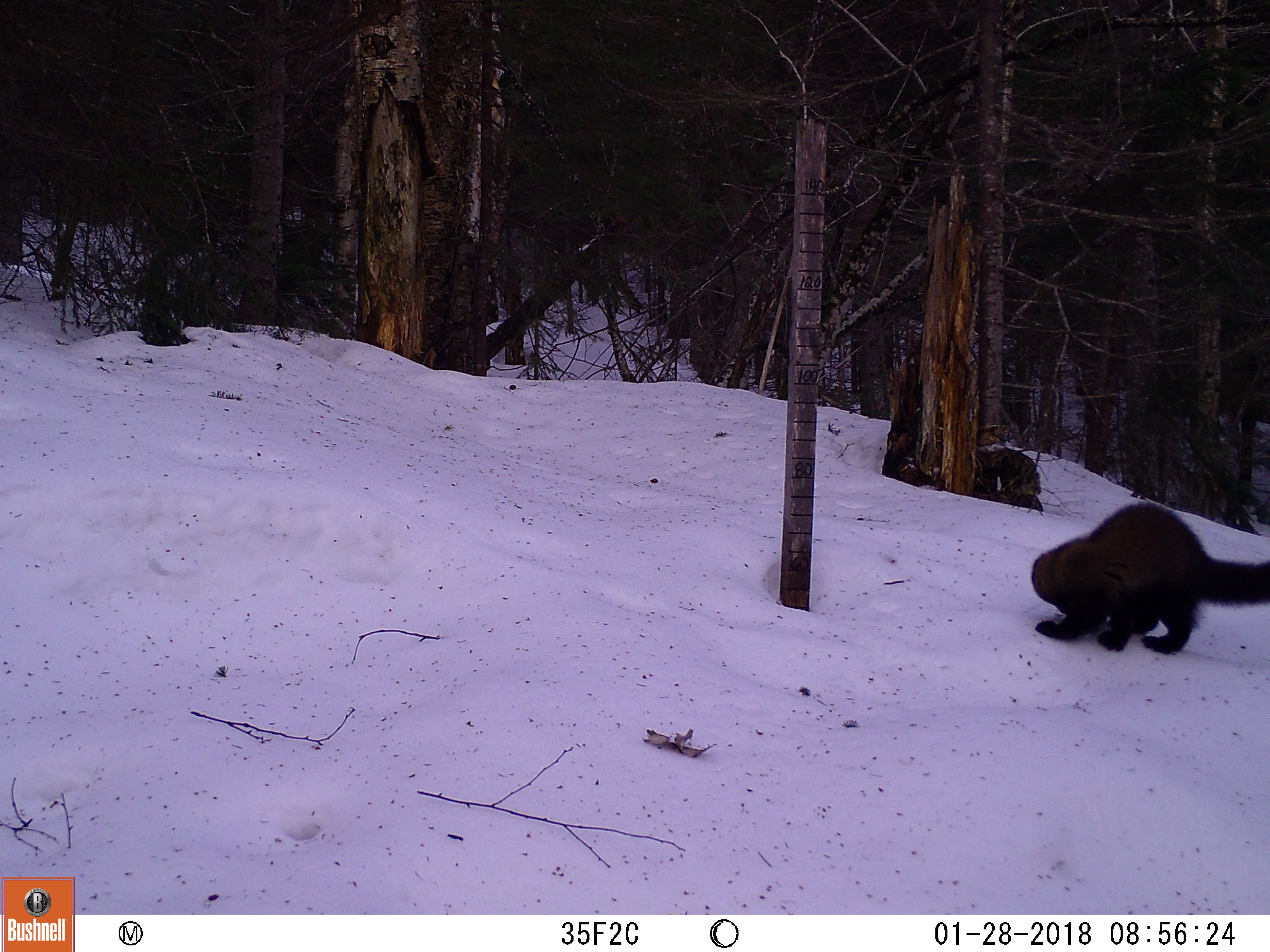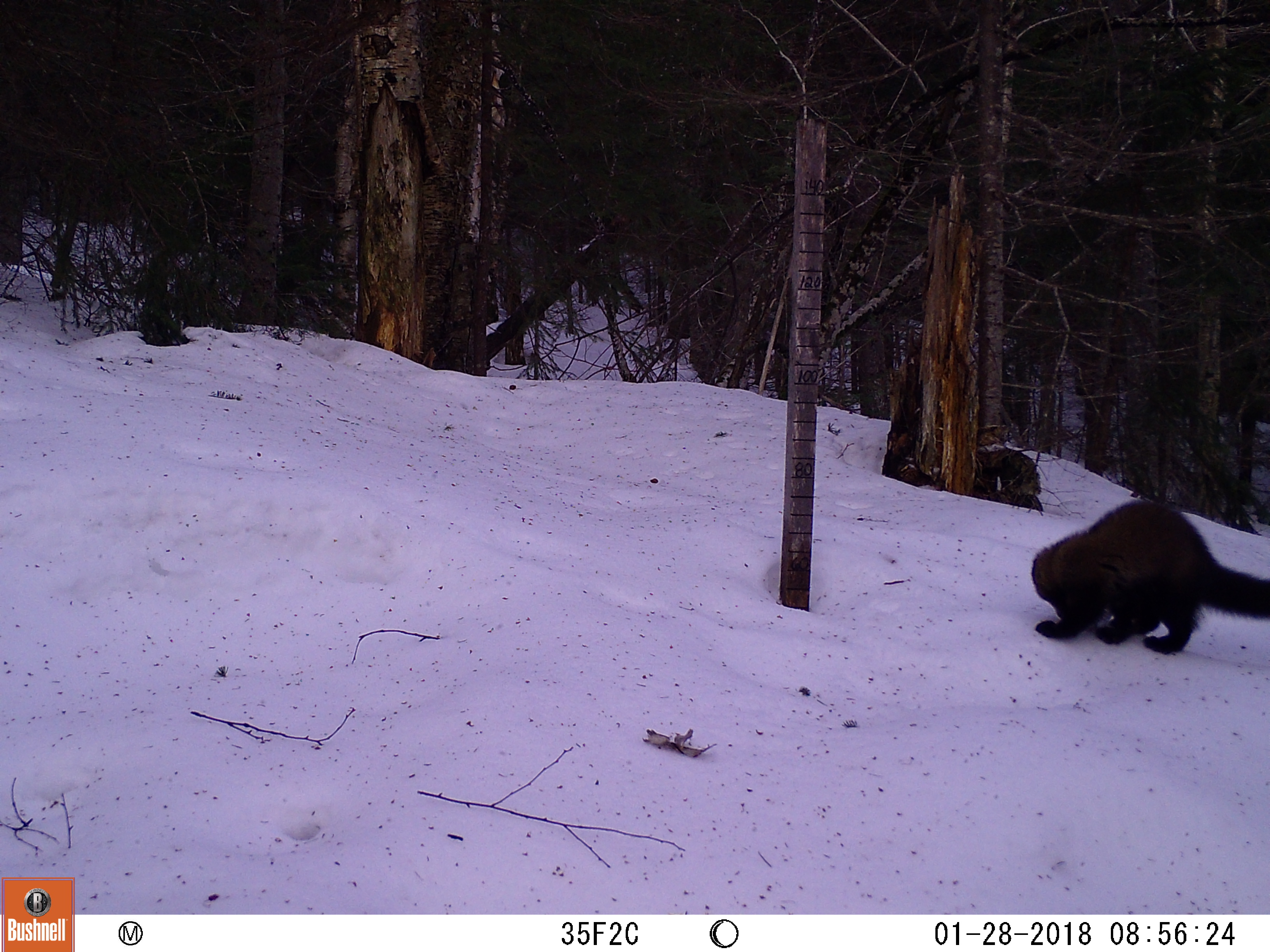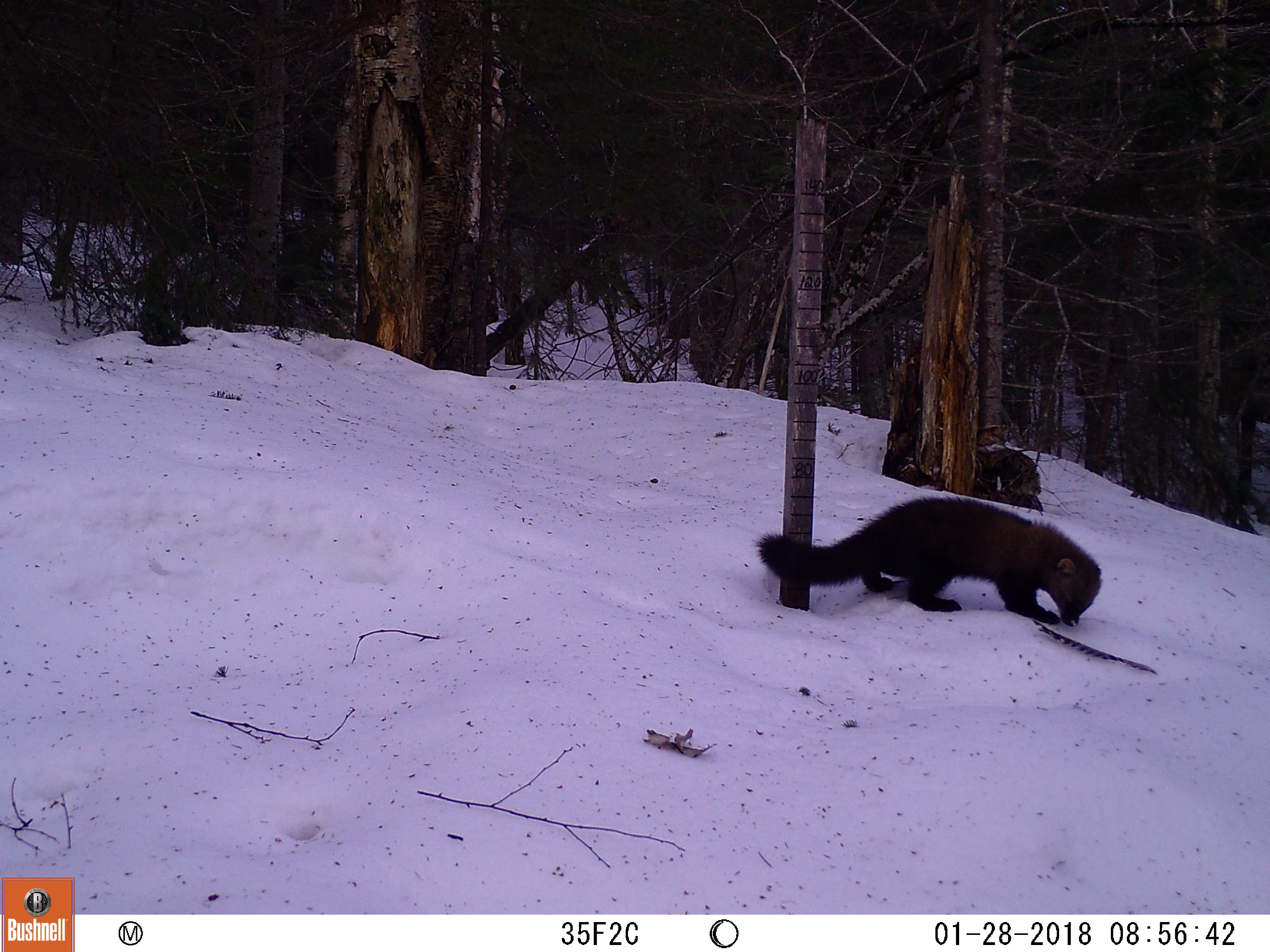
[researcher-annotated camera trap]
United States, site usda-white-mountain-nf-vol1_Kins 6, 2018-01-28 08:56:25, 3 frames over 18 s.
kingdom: Animalia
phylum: Chordata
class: Mammalia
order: Carnivora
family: Mustelidae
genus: Pekania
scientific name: Pekania pennanti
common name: fisher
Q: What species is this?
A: Fisher (Pekania pennanti).